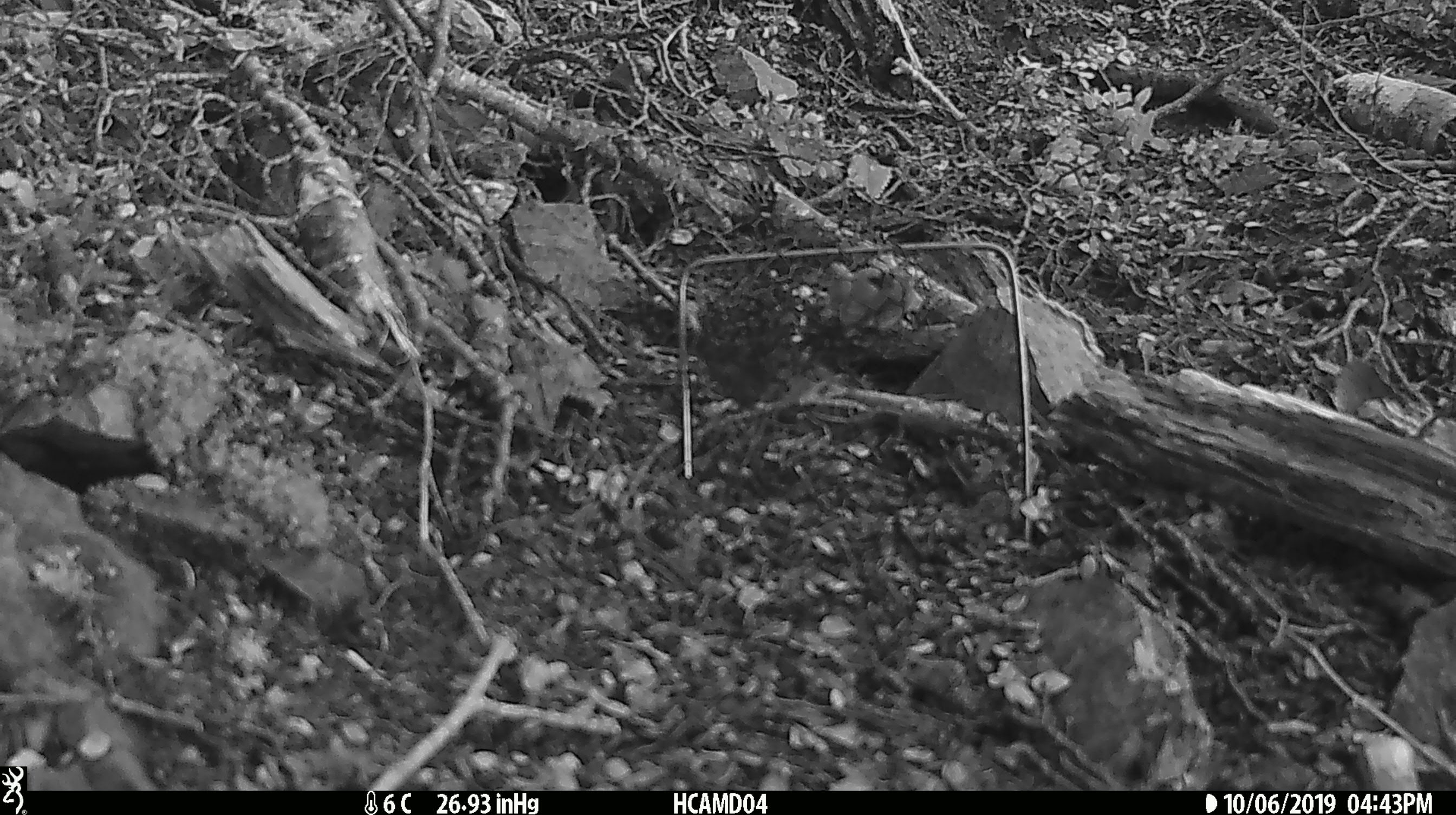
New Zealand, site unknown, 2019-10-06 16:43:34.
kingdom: Animalia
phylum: Chordata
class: Mammalia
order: Rodentia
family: Muridae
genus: Mus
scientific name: Mus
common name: mouse